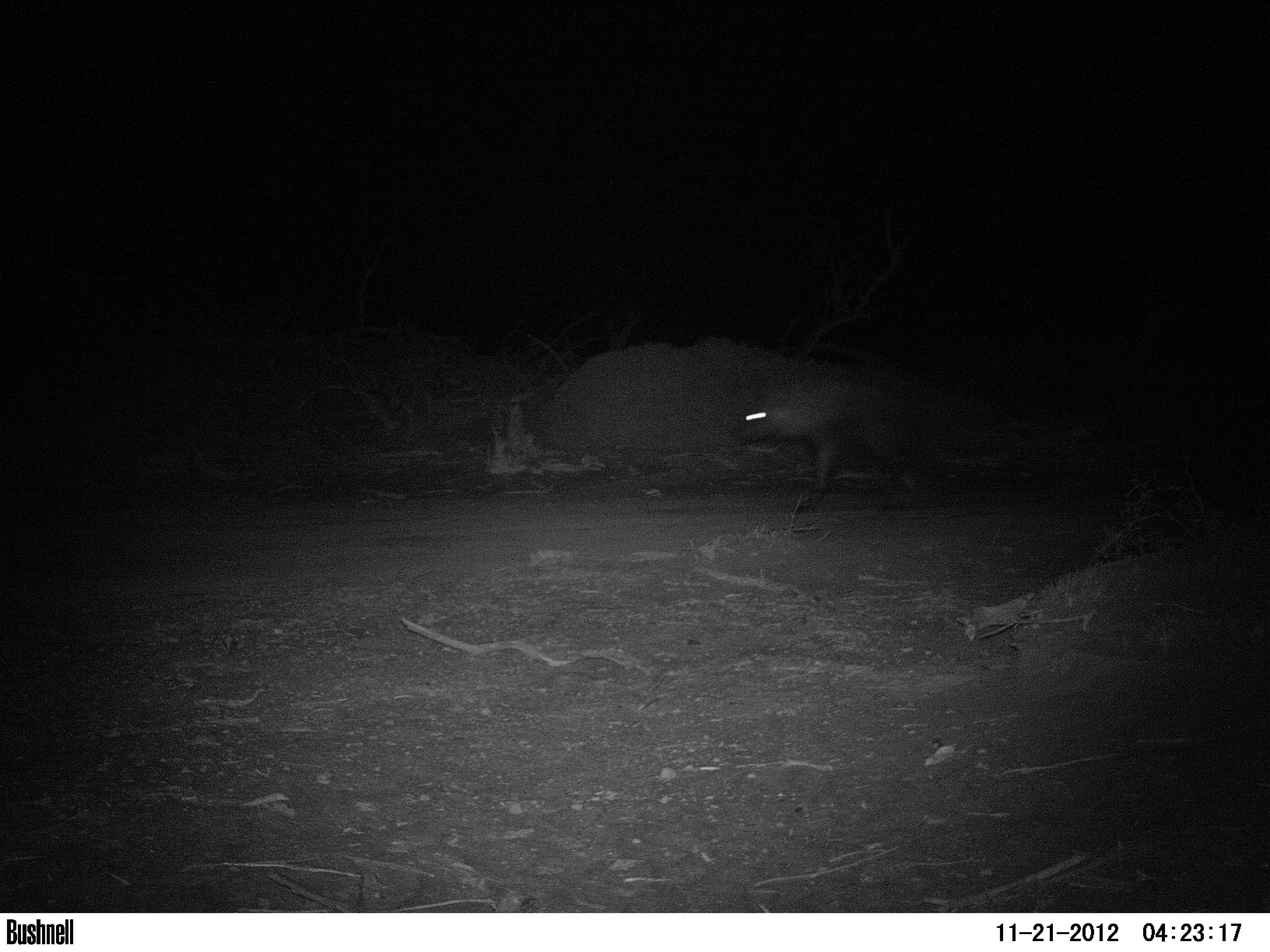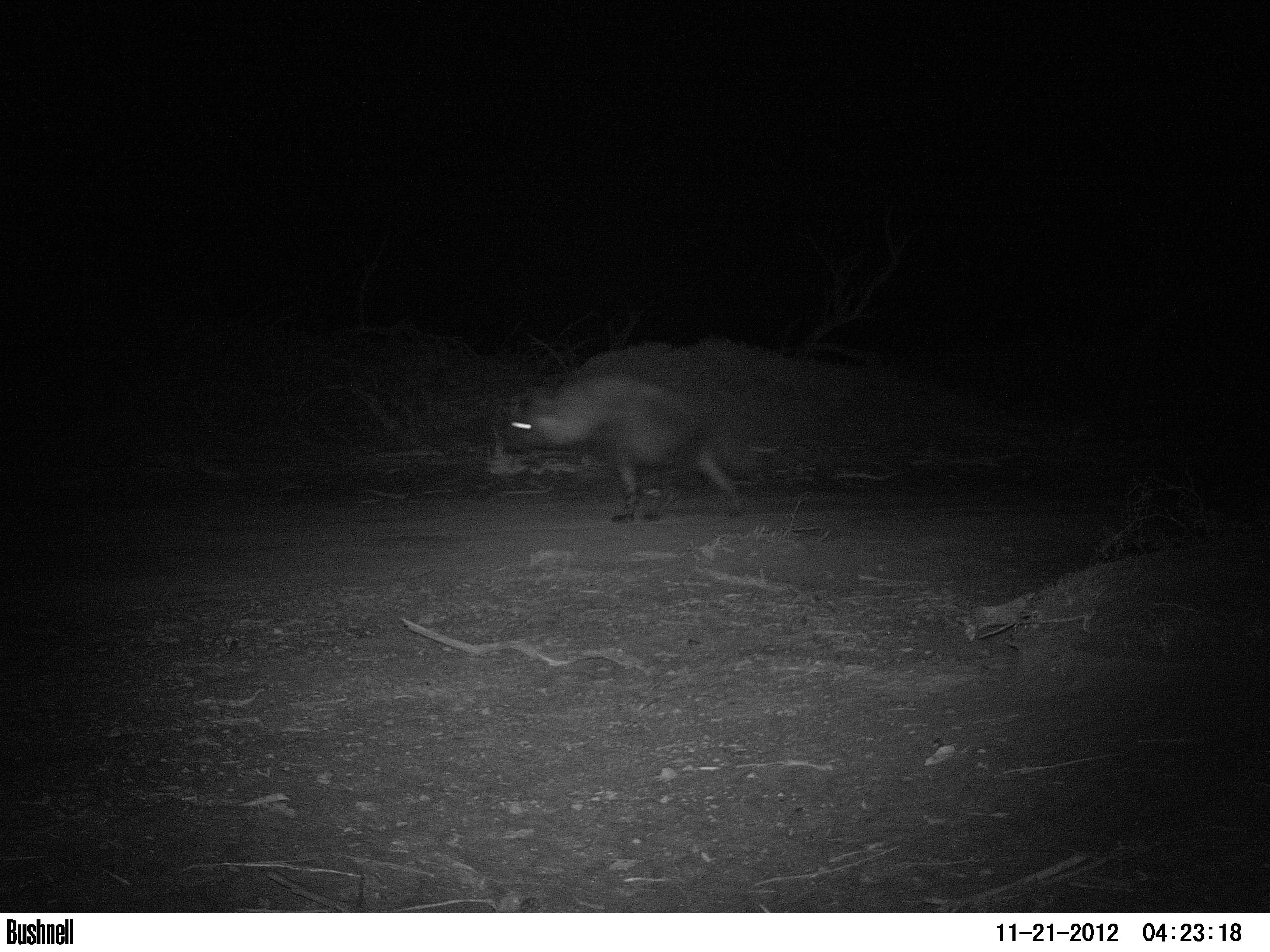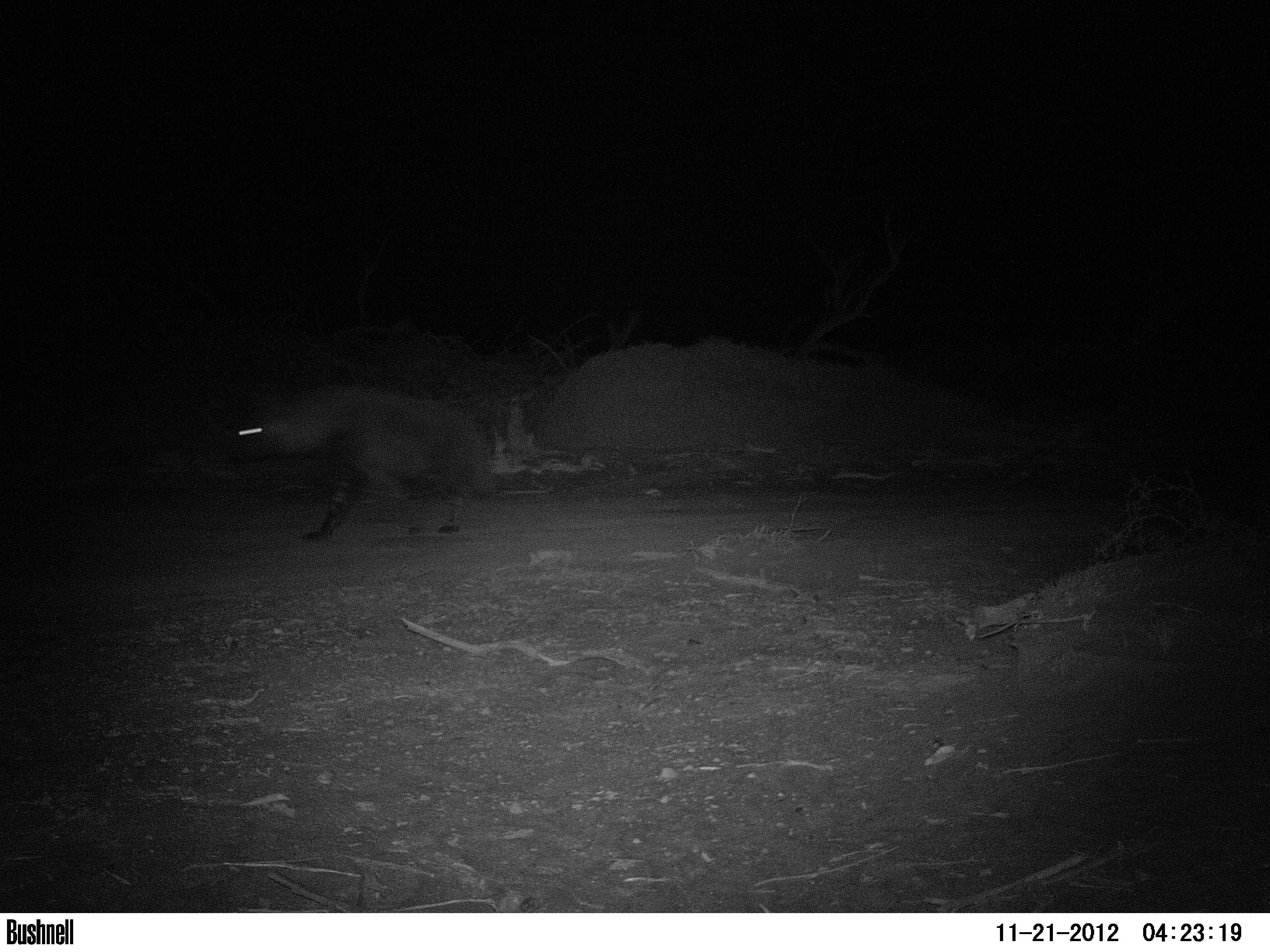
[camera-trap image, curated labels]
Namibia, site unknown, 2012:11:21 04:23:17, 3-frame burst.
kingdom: Animalia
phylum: Chordata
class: Mammalia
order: Carnivora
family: Hyaenidae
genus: Parahyaena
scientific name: Parahyaena brunnea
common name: brown hyena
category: hyaena brunnea